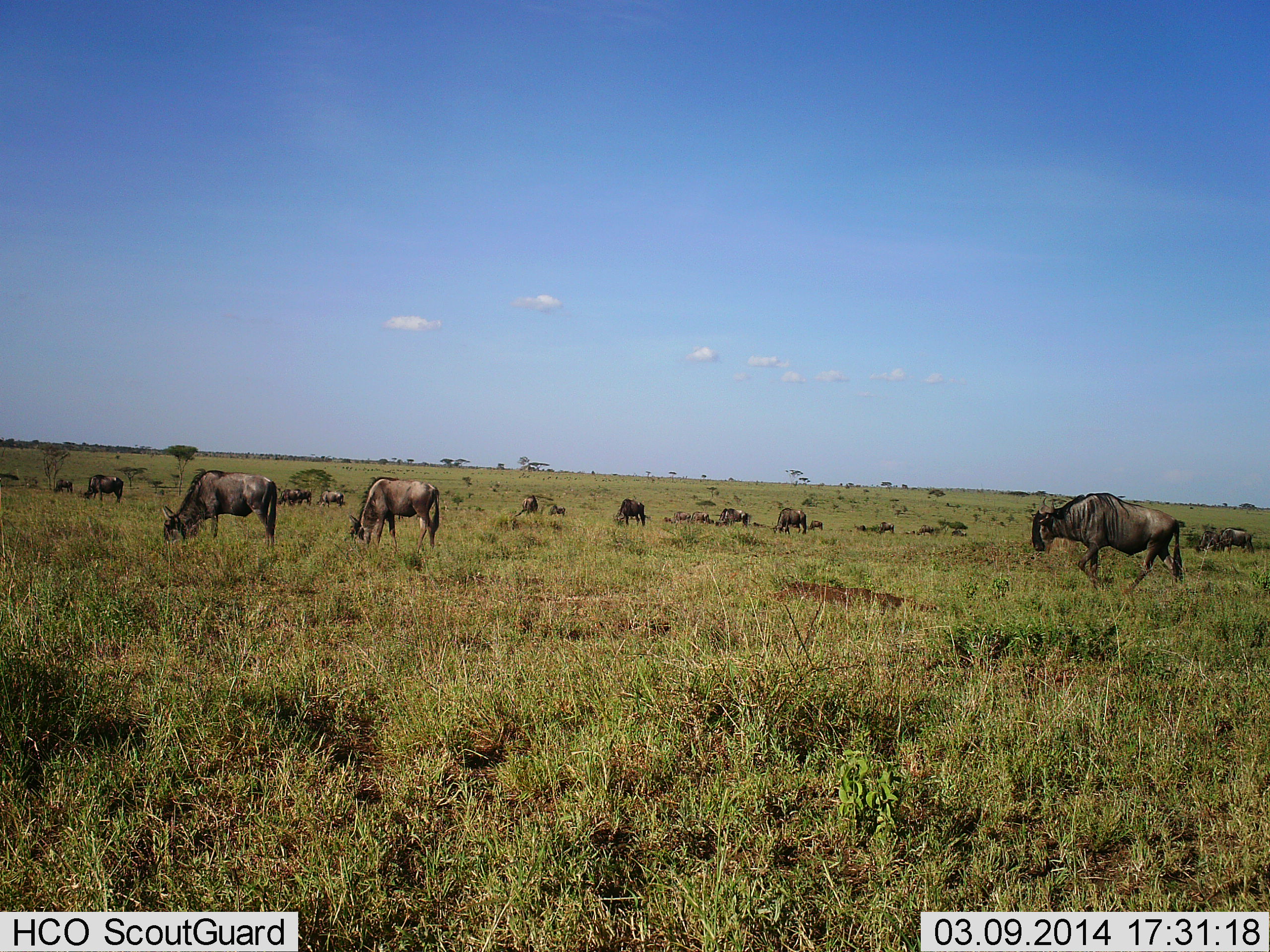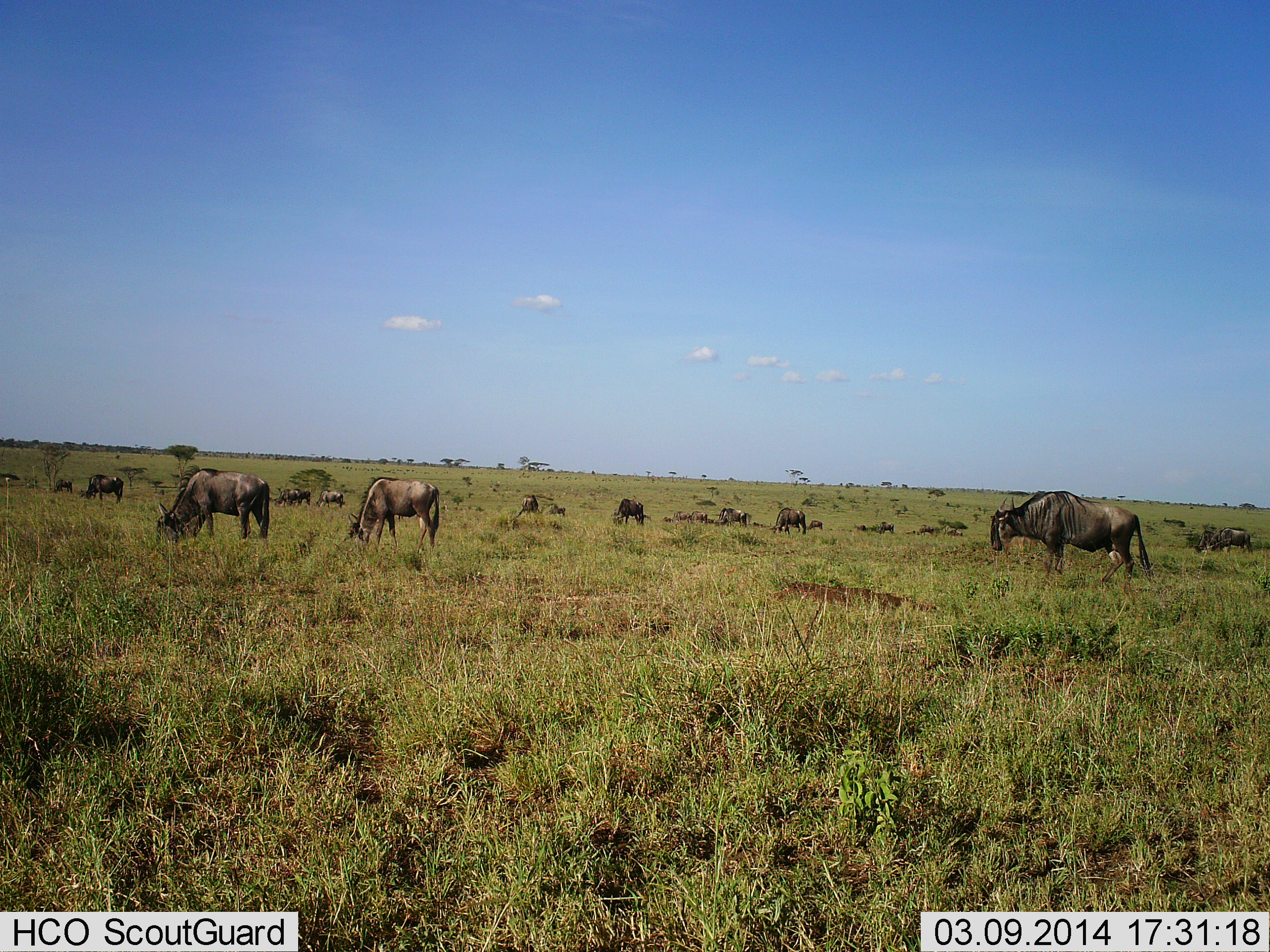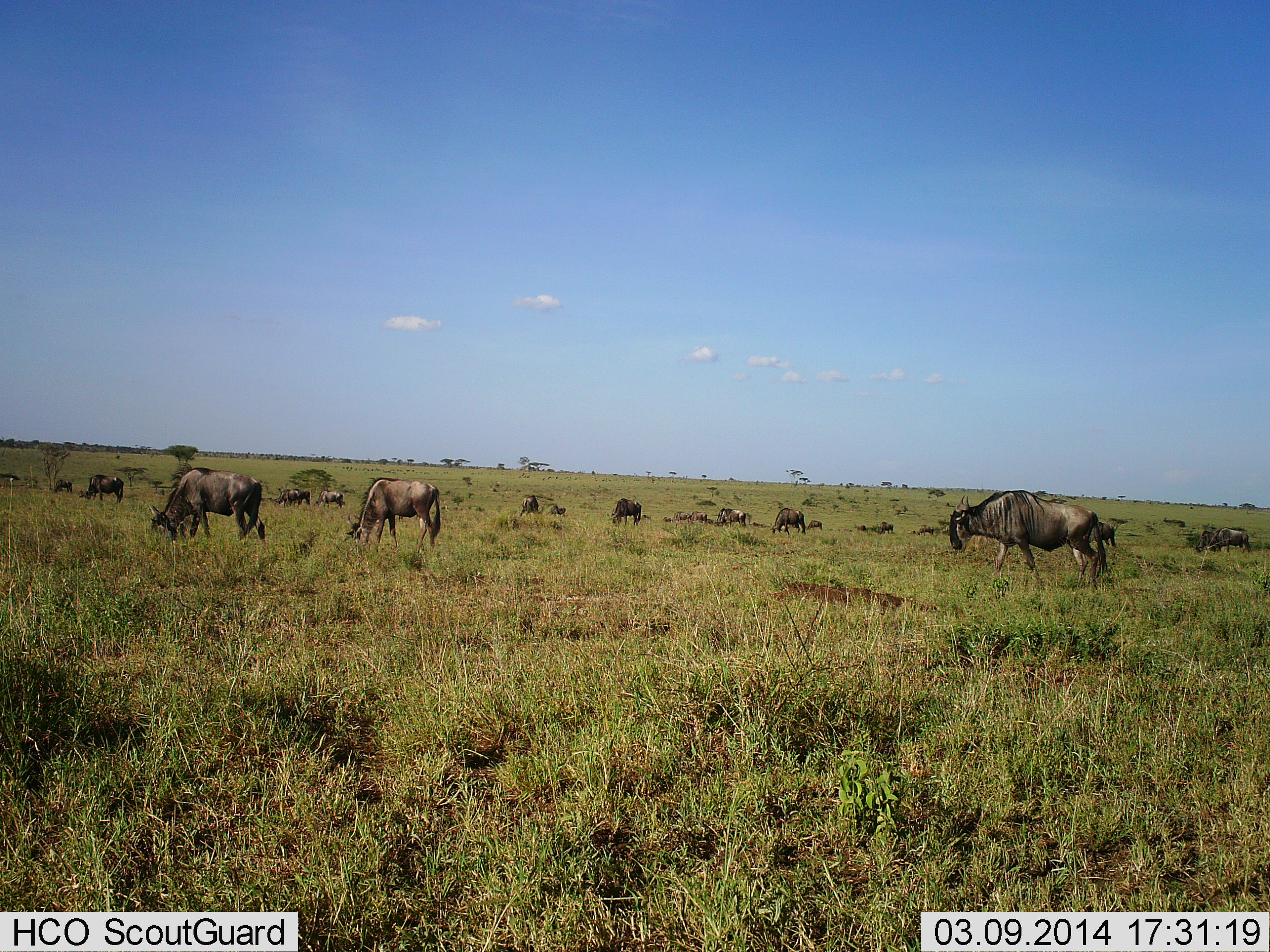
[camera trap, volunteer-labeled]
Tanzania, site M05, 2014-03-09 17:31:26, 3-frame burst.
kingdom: Animalia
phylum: Chordata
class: Mammalia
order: Artiodactyla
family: Bovidae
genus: Connochaetes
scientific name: Connochaetes taurinus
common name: blue wildebeest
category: wildebeest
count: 11-50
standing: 50%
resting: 0%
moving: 40%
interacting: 0%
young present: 0%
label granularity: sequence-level